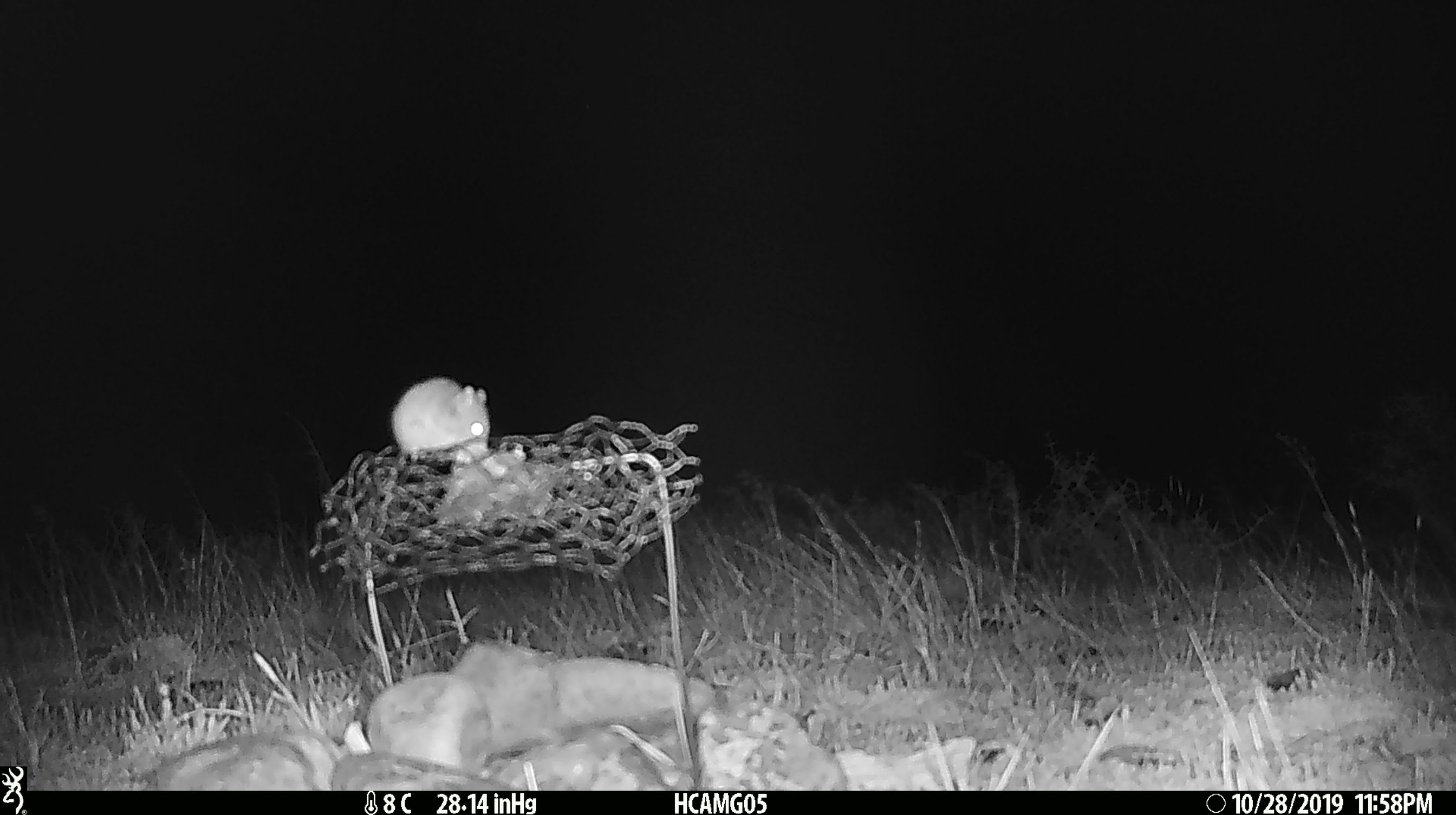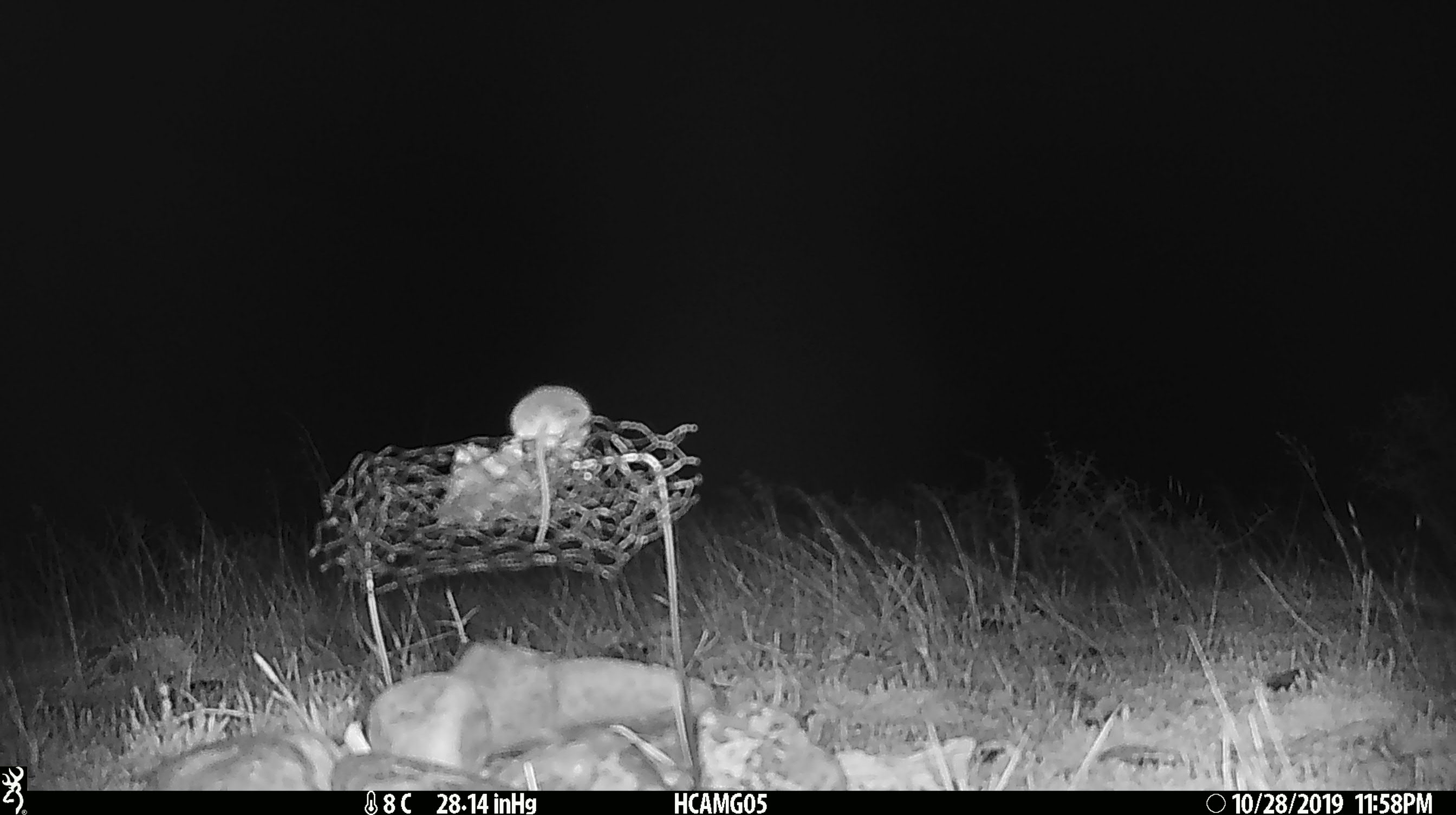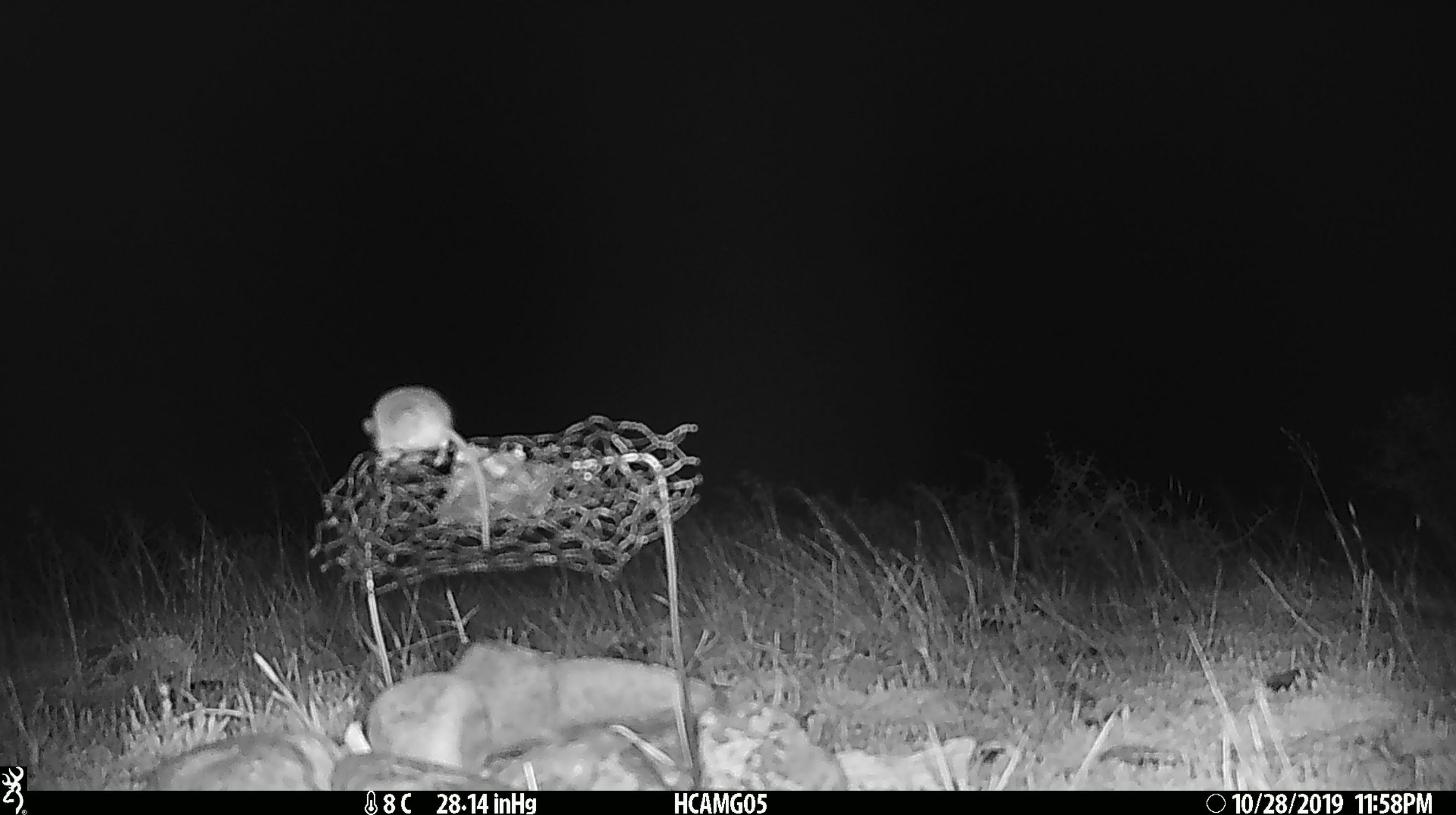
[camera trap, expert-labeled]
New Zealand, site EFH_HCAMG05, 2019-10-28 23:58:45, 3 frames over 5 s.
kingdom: Animalia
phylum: Chordata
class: Mammalia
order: Rodentia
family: Muridae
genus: Mus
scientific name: Mus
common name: mouse